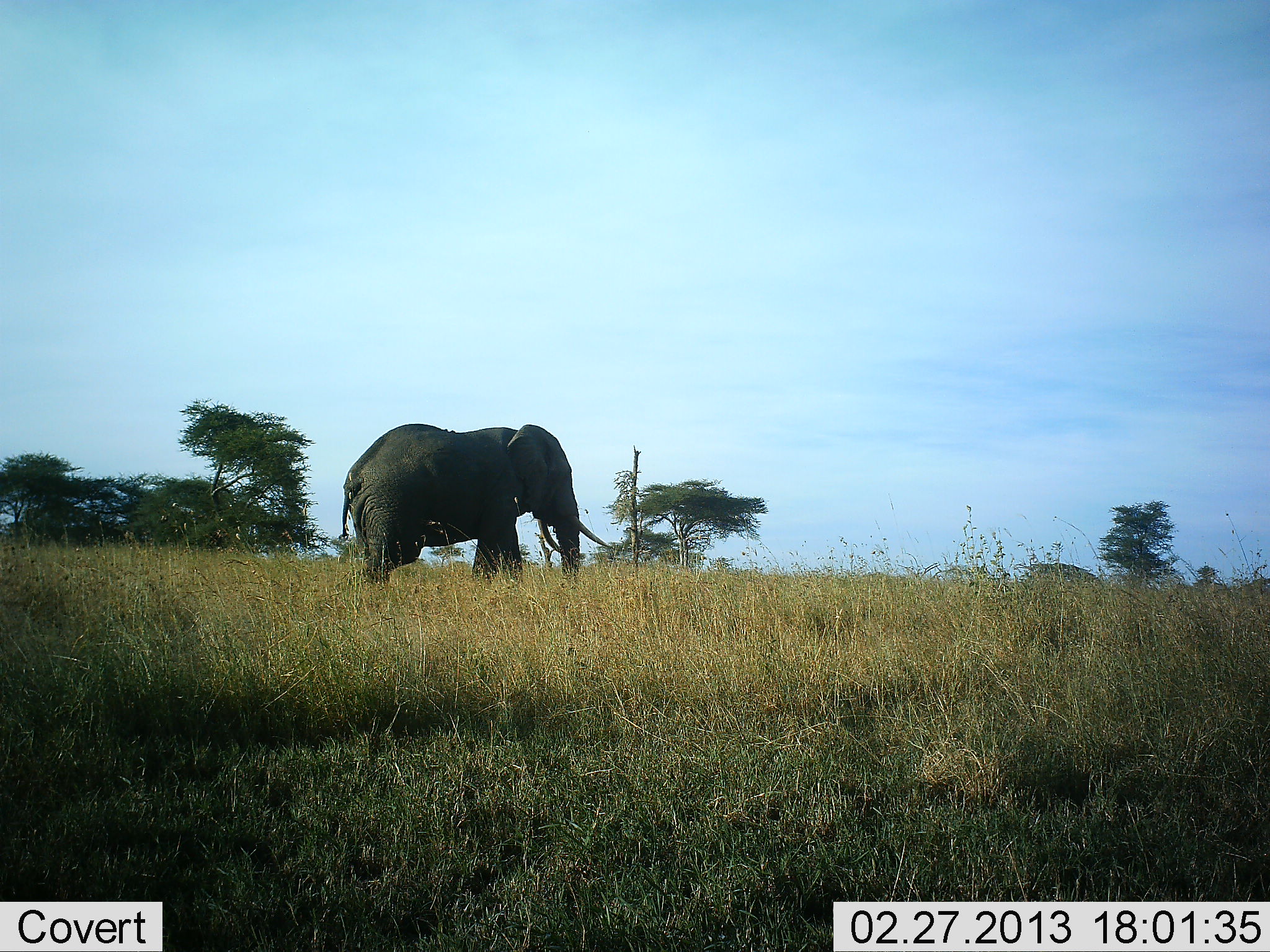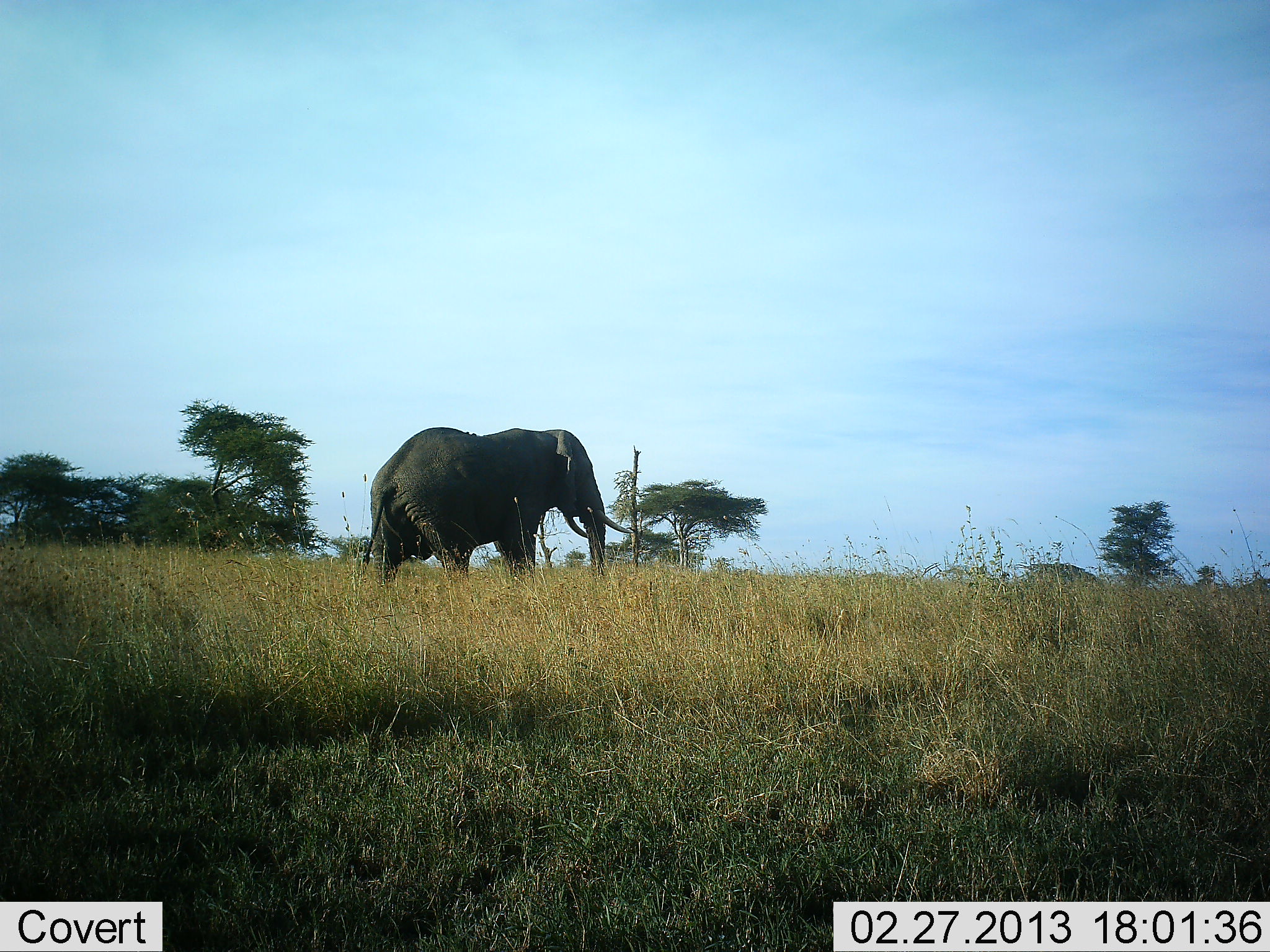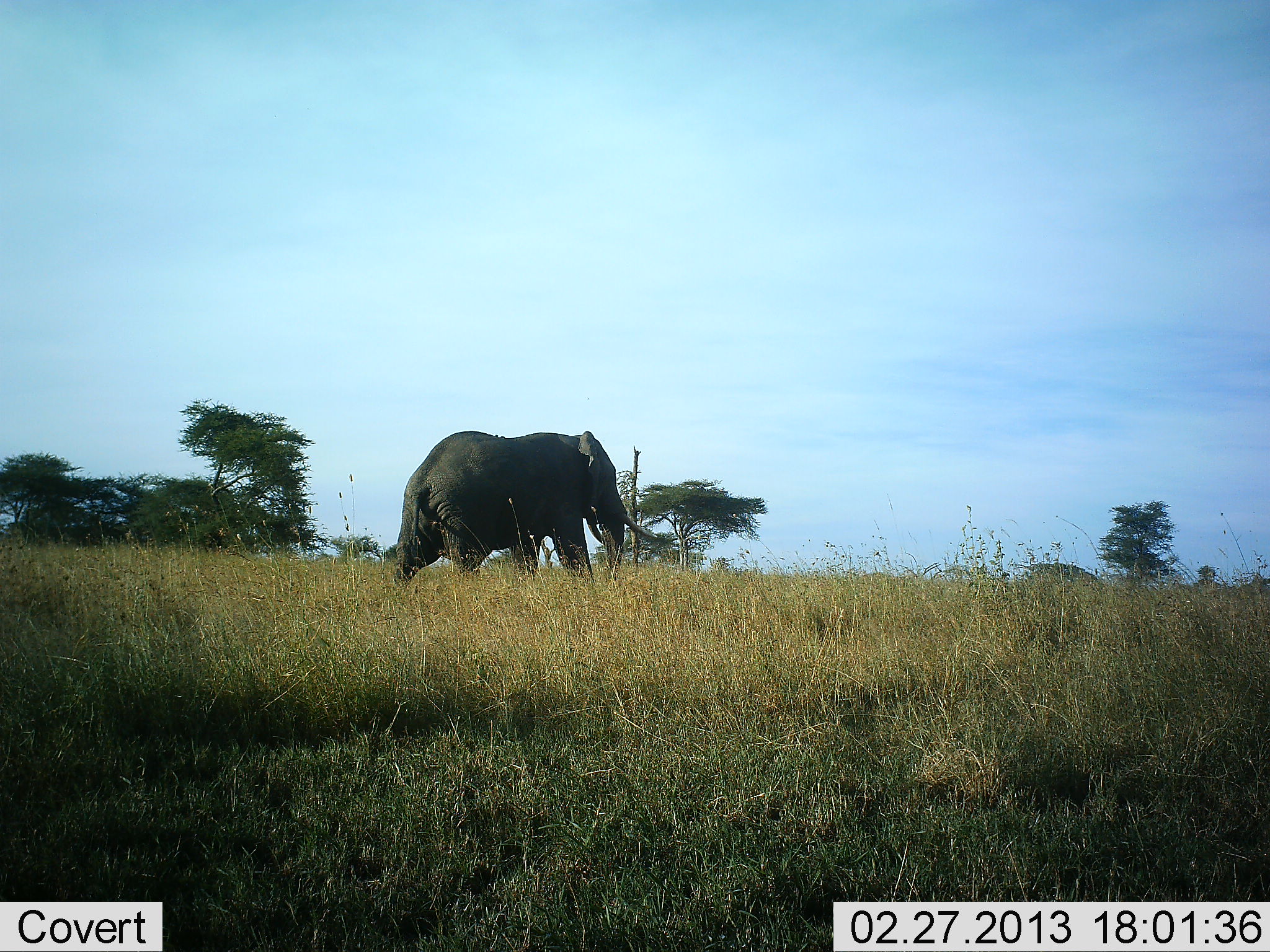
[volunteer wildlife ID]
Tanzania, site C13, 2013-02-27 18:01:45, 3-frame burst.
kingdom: Animalia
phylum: Chordata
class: Mammalia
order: Proboscidea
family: Elephantidae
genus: Loxodonta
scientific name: Loxodonta africana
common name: african bush elephant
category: elephant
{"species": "elephant (african bush elephant) (Loxodonta africana)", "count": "1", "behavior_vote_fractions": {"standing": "5%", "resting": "0%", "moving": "95%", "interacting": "0%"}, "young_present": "0%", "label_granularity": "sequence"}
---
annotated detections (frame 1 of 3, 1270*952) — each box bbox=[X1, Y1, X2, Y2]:
animal: bbox=[335, 423, 615, 597]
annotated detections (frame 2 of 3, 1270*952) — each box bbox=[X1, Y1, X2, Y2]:
animal: bbox=[353, 424, 633, 598]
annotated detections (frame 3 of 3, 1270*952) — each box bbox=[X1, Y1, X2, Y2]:
animal: bbox=[391, 428, 659, 597]